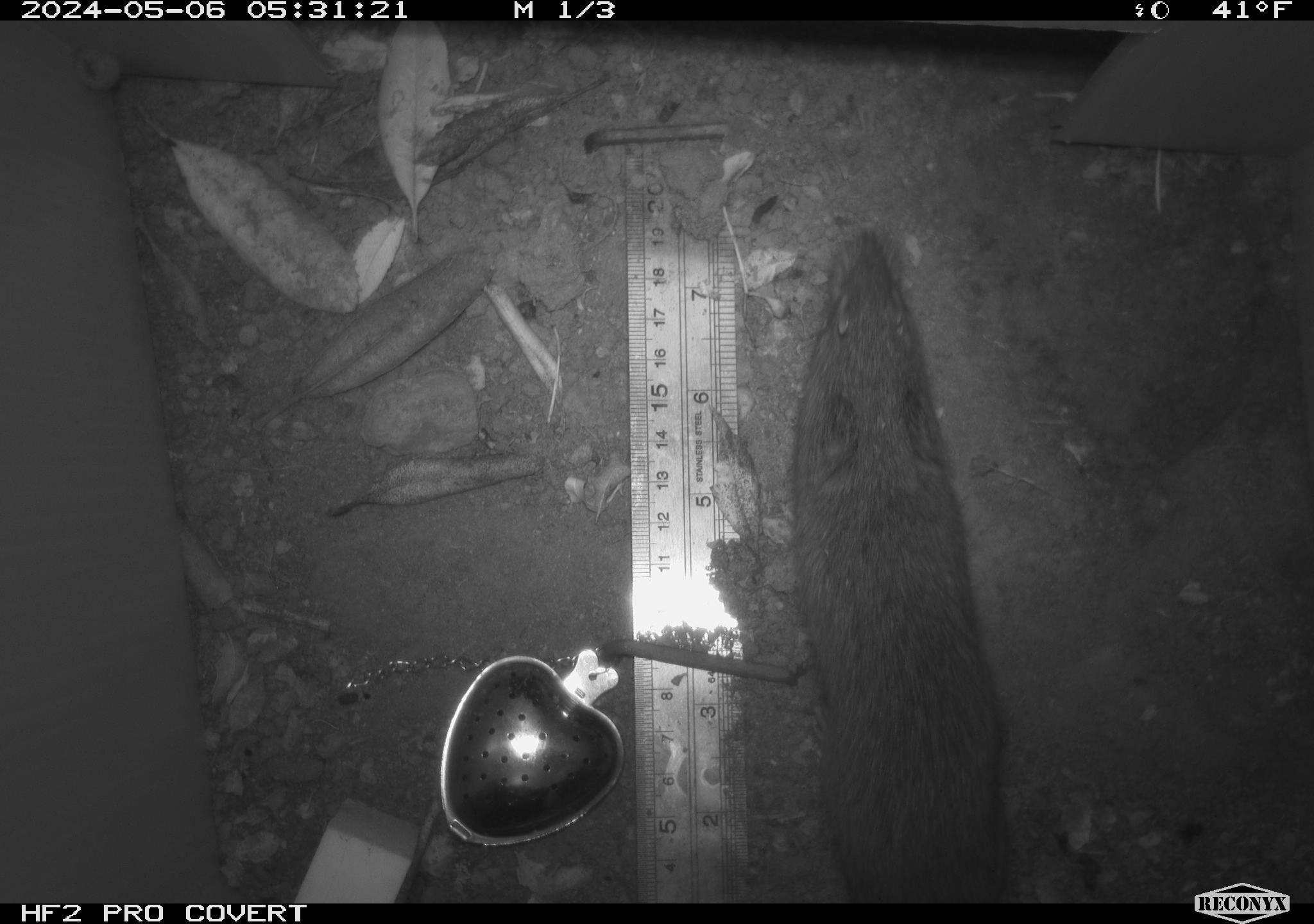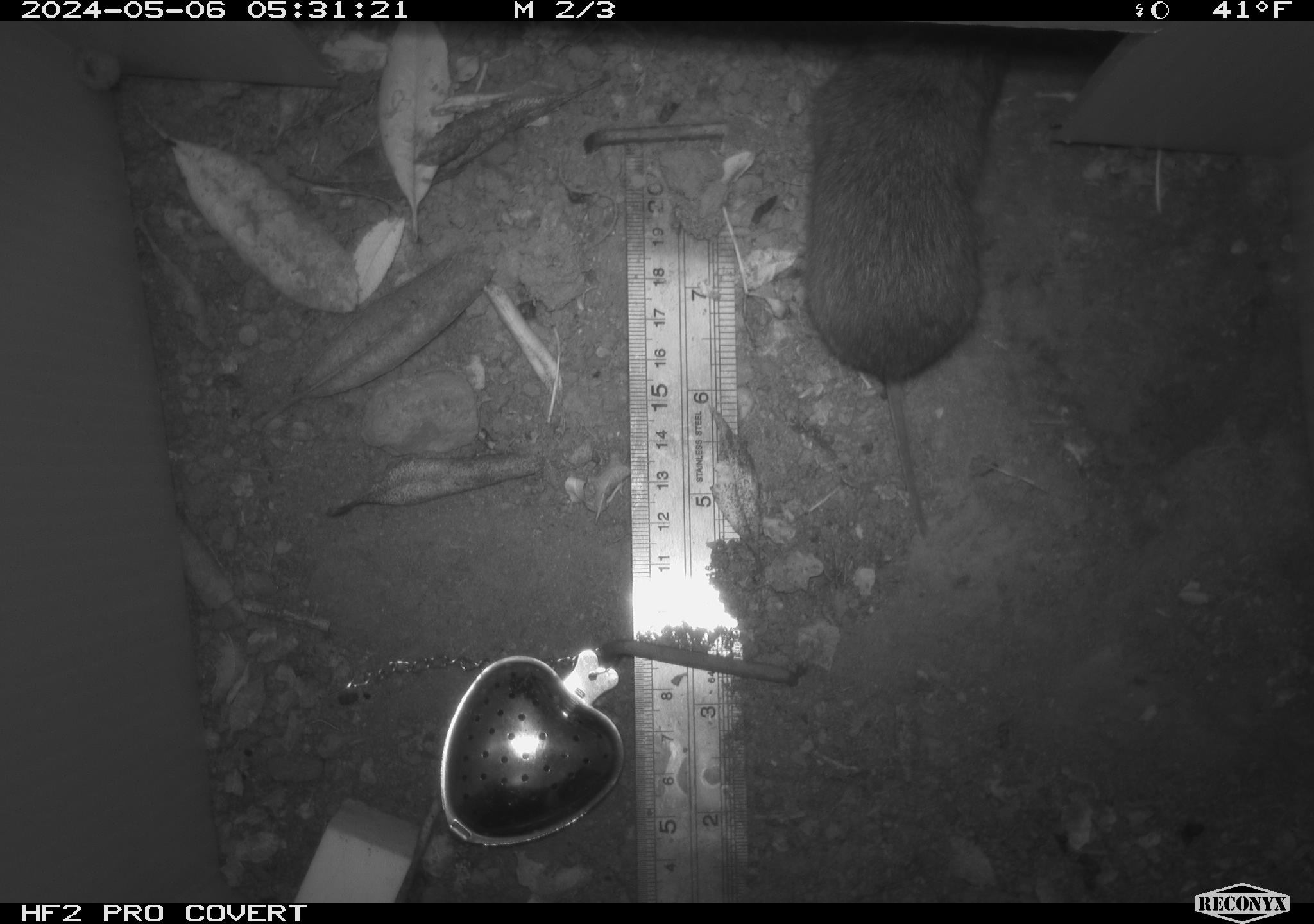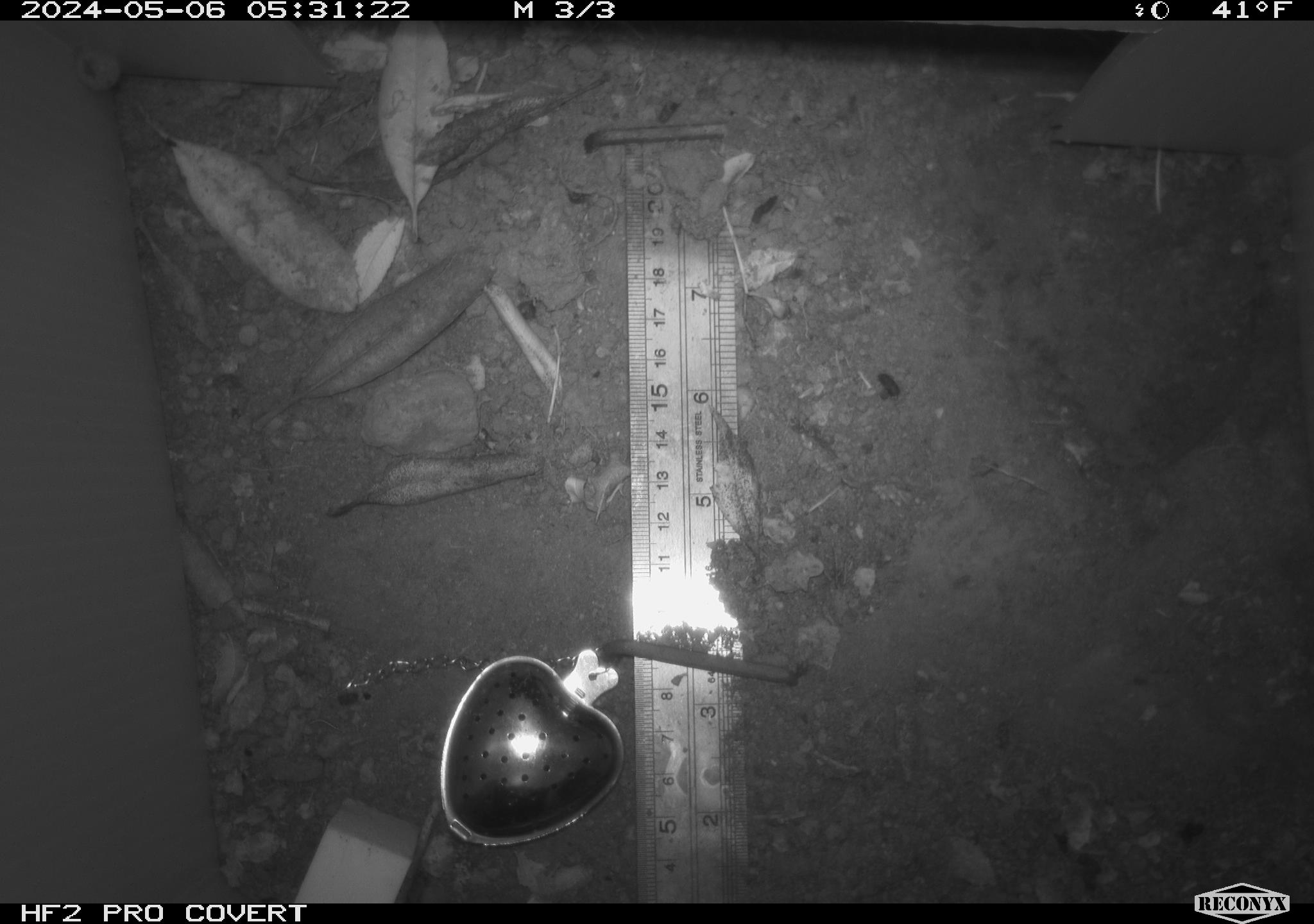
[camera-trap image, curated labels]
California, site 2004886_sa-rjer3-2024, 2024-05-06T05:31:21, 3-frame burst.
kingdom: Animalia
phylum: Chordata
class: Mammalia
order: Rodentia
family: Cricetidae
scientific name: Arvicolinae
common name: voles, lemmings, and muskrats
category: arvicolinae subfamily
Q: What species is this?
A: Arvicolinae subfamily (voles, lemmings, and muskrats) (Arvicolinae).